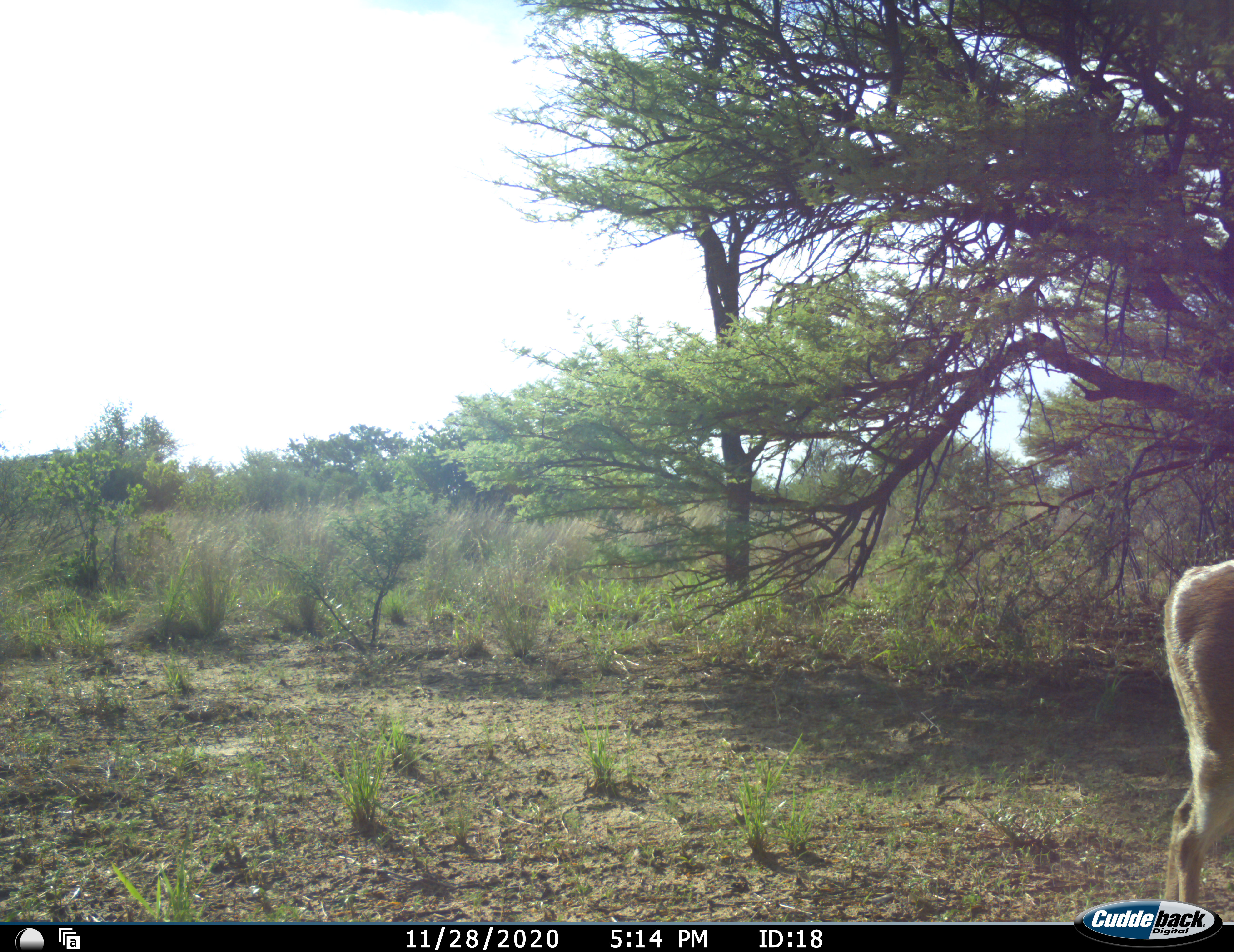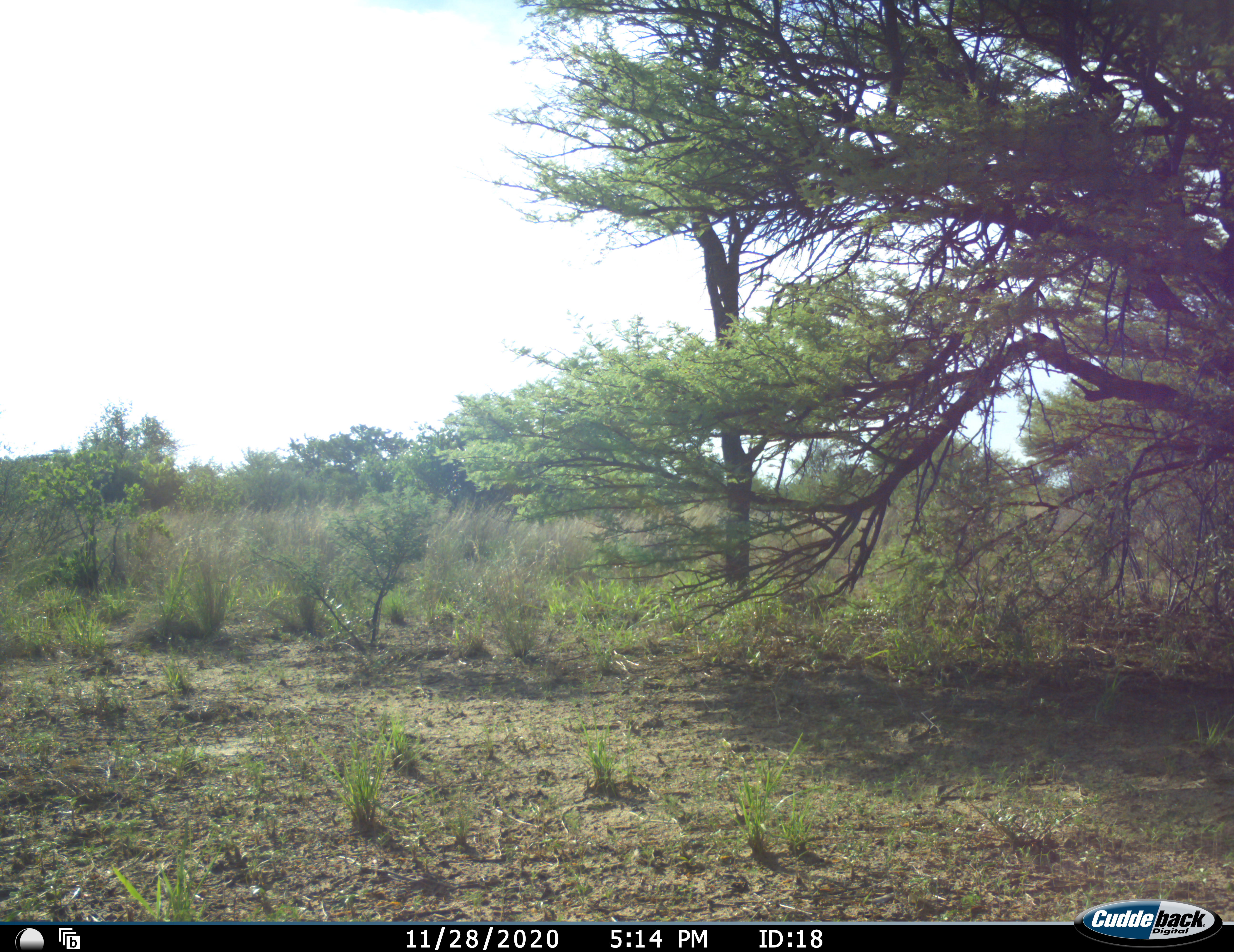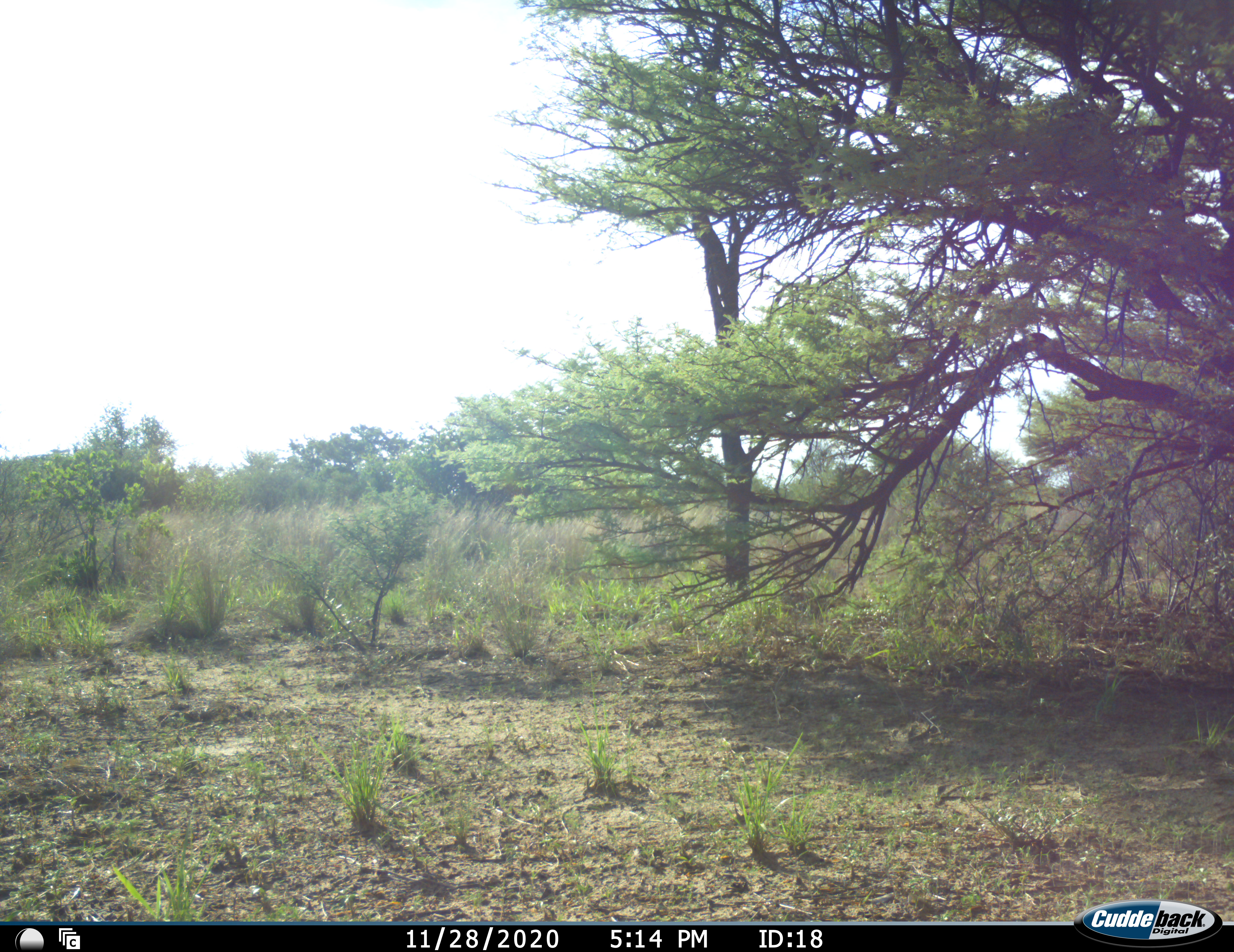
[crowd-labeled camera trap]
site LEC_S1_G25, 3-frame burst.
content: unidentified animal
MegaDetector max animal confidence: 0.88